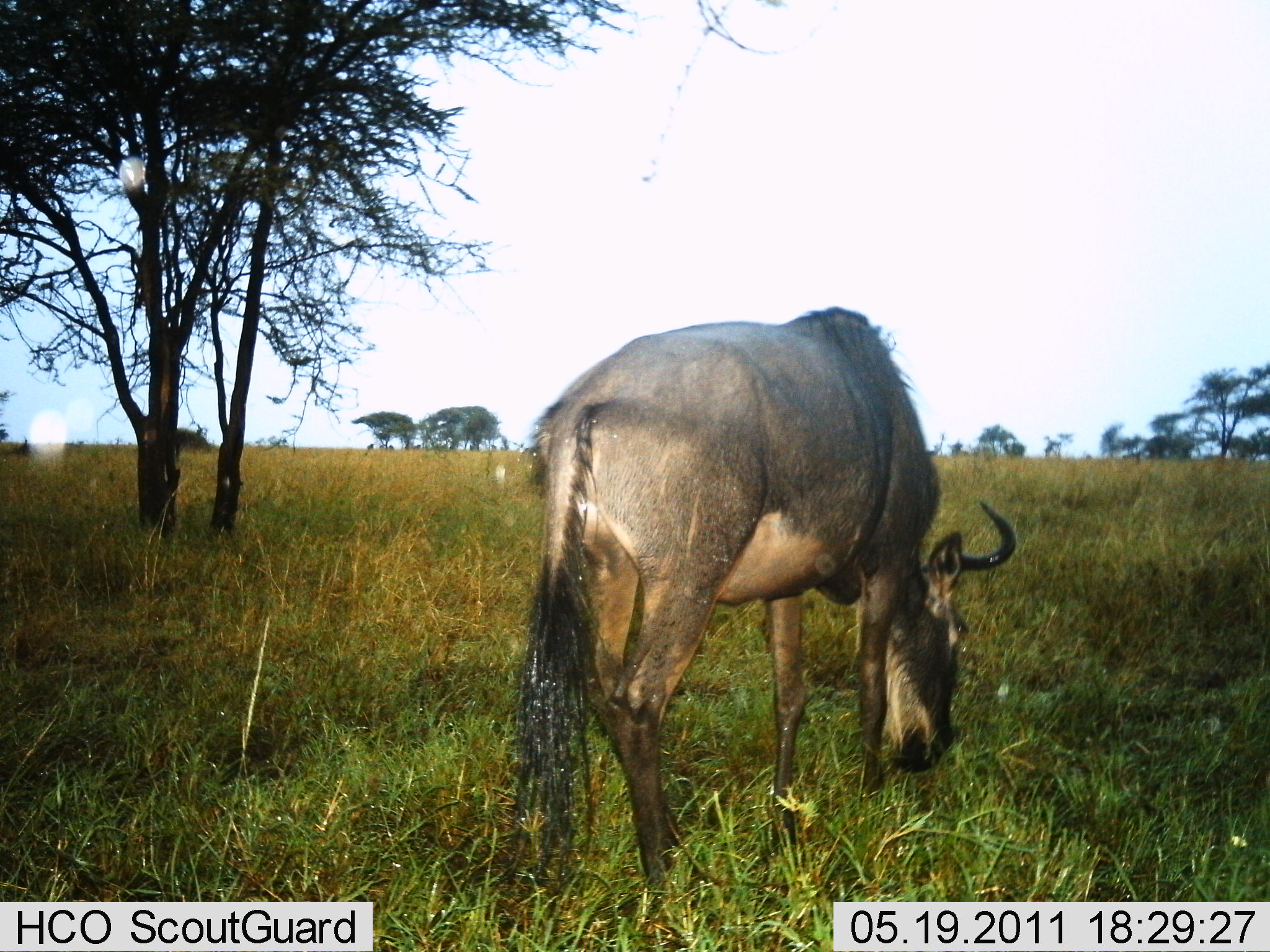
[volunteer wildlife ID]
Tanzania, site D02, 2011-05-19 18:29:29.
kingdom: Animalia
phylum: Chordata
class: Mammalia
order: Artiodactyla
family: Bovidae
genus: Connochaetes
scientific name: Connochaetes taurinus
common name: blue wildebeest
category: wildebeest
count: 1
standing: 21%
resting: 0%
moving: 0%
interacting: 0%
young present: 0%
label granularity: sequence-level